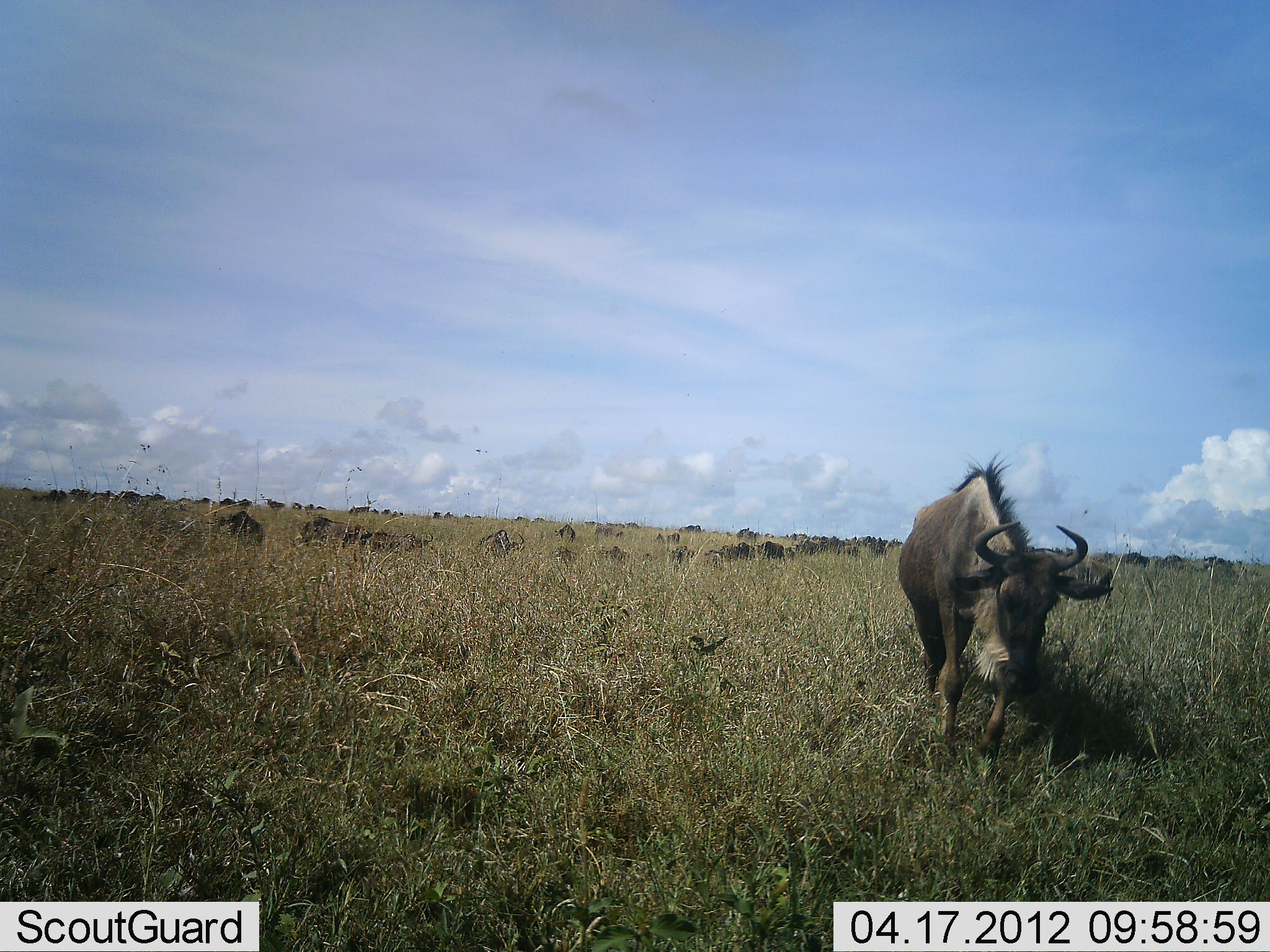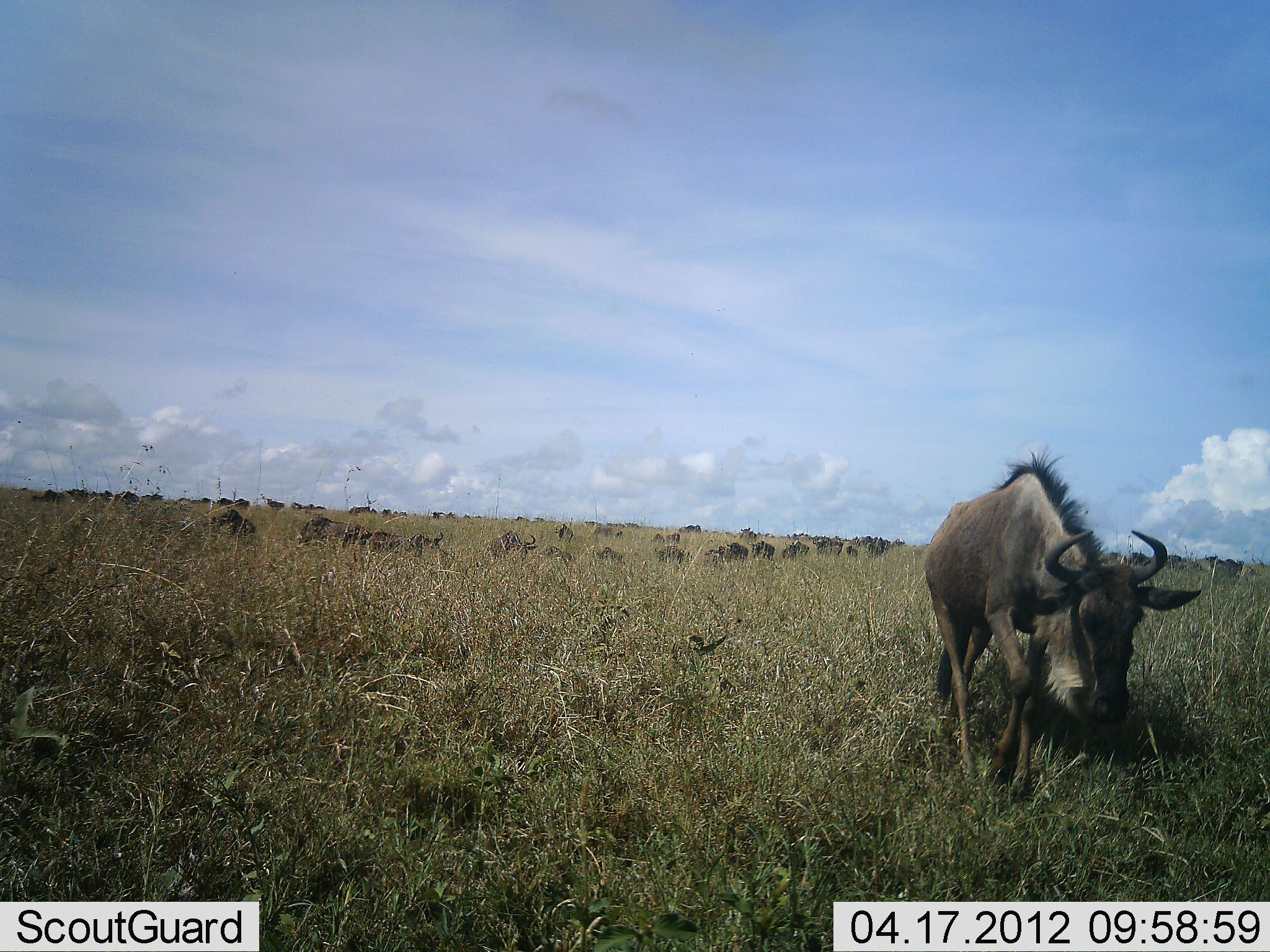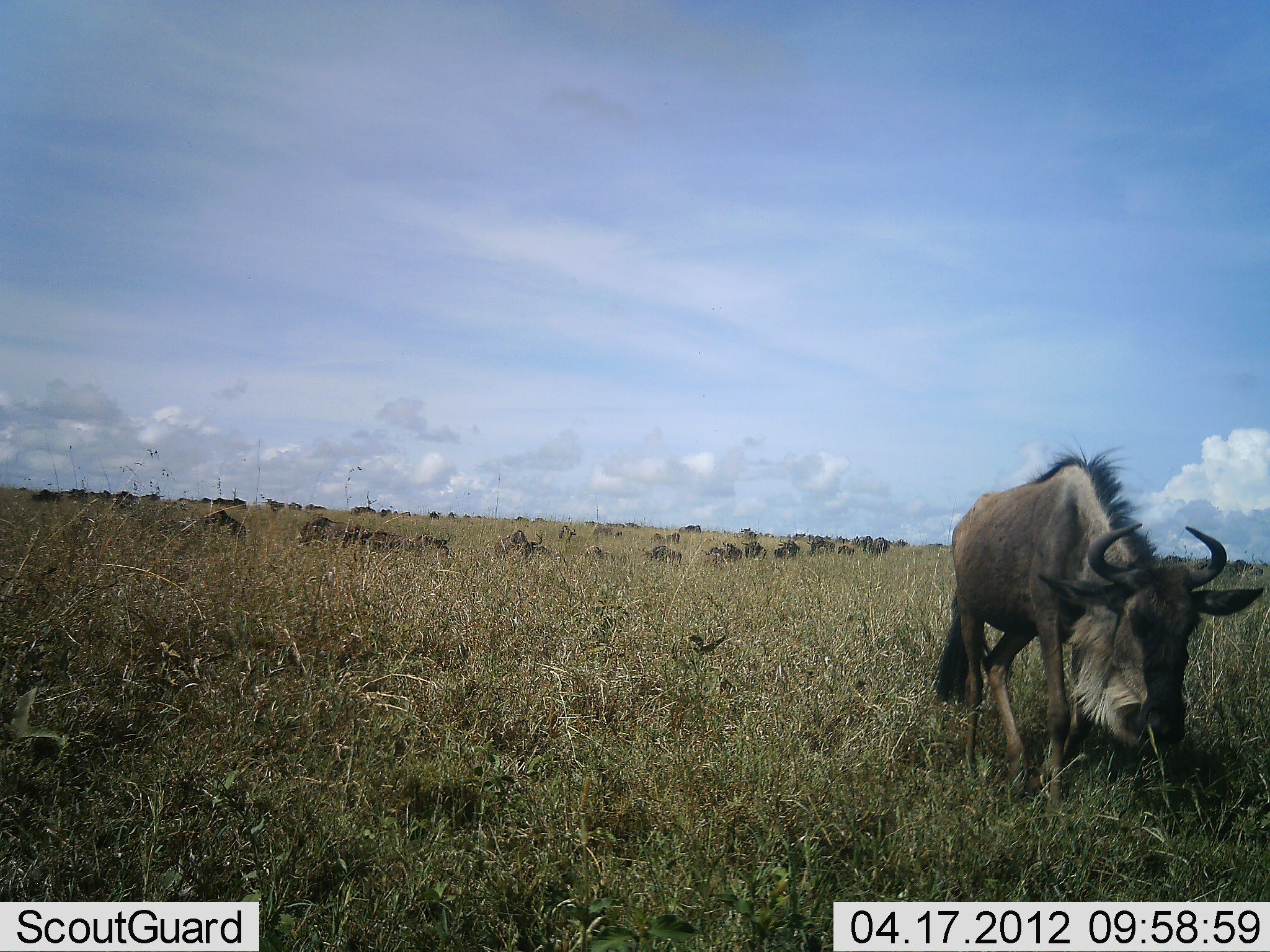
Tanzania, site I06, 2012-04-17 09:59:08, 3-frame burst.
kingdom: Animalia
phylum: Chordata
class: Mammalia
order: Artiodactyla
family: Bovidae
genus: Connochaetes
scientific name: Connochaetes taurinus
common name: blue wildebeest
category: wildebeest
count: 11-50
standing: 27%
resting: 0%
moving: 93%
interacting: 0%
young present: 0%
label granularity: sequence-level